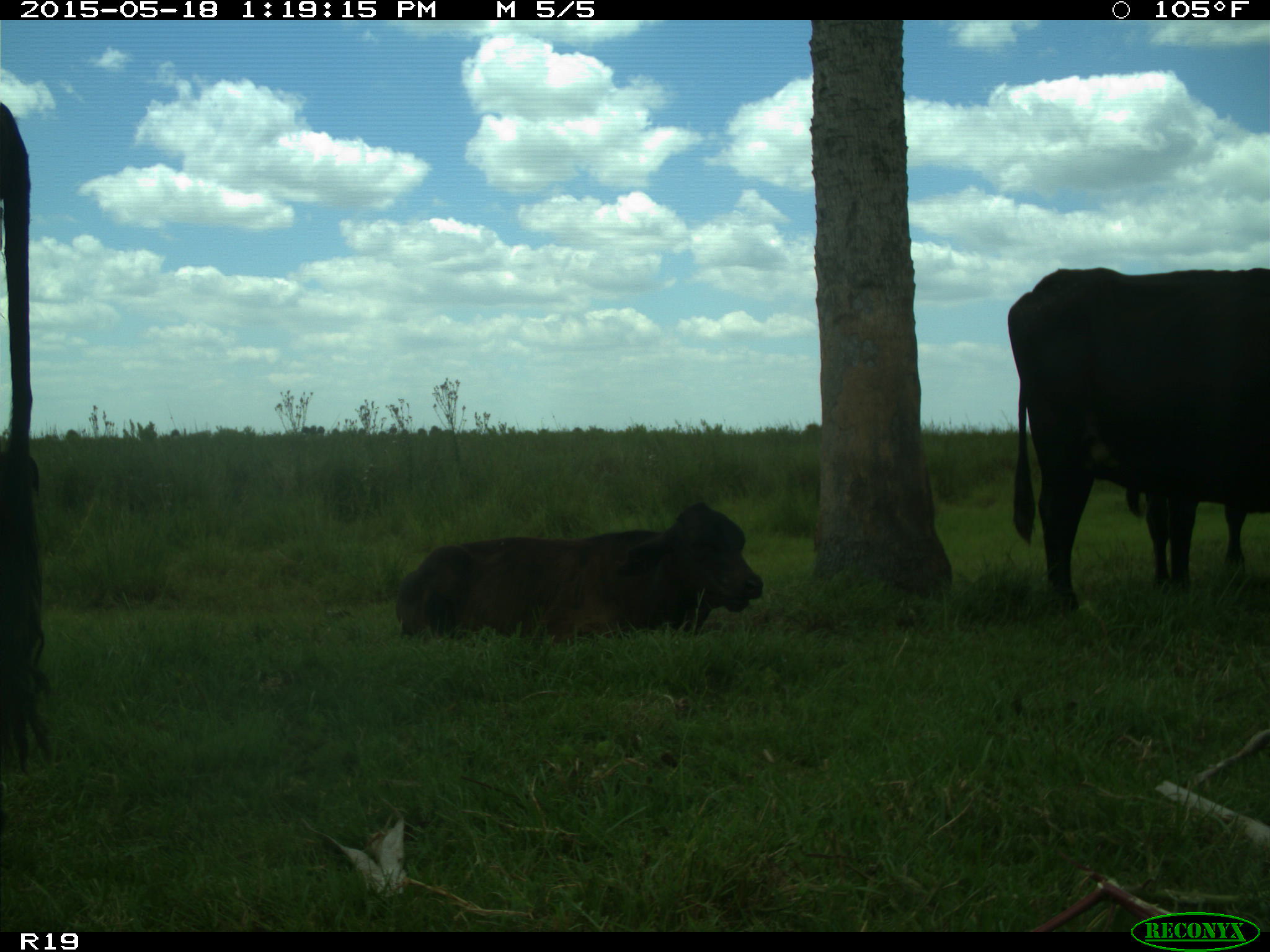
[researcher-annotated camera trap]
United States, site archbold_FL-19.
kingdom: Animalia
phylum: Chordata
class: Mammalia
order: Artiodactyla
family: Bovidae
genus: Bos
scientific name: Bos taurus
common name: domestic cow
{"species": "Bos taurus (domestic cow)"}